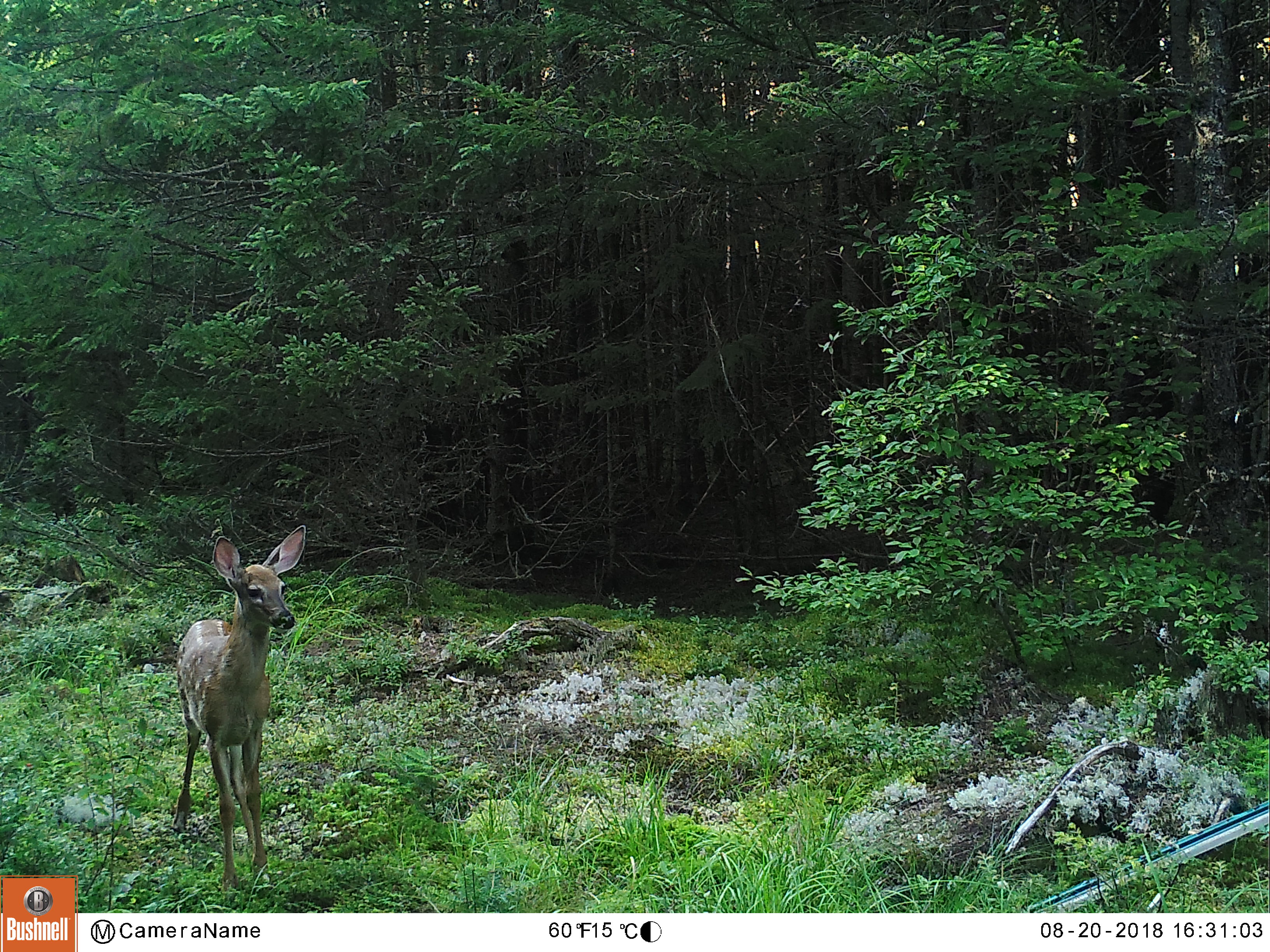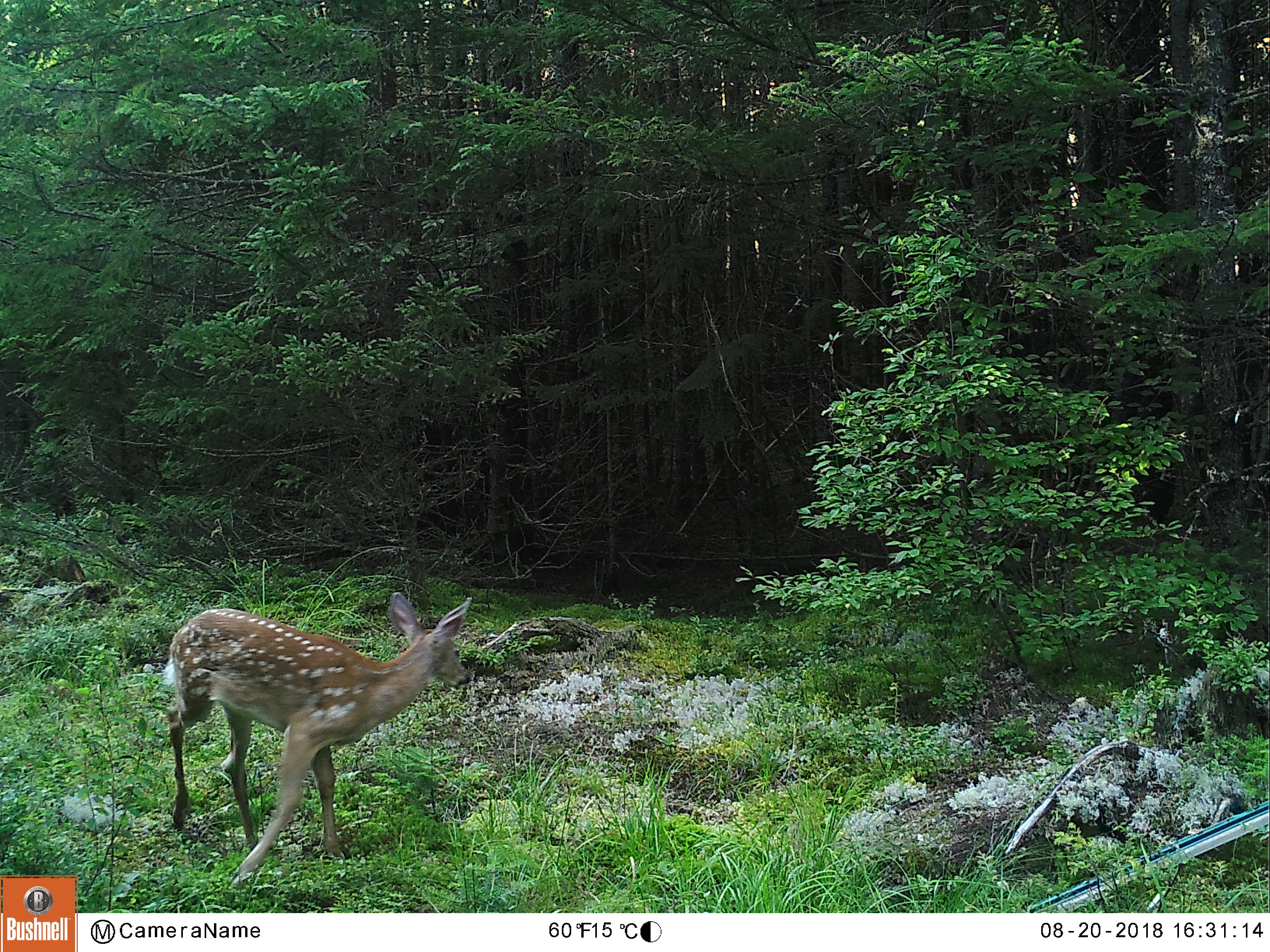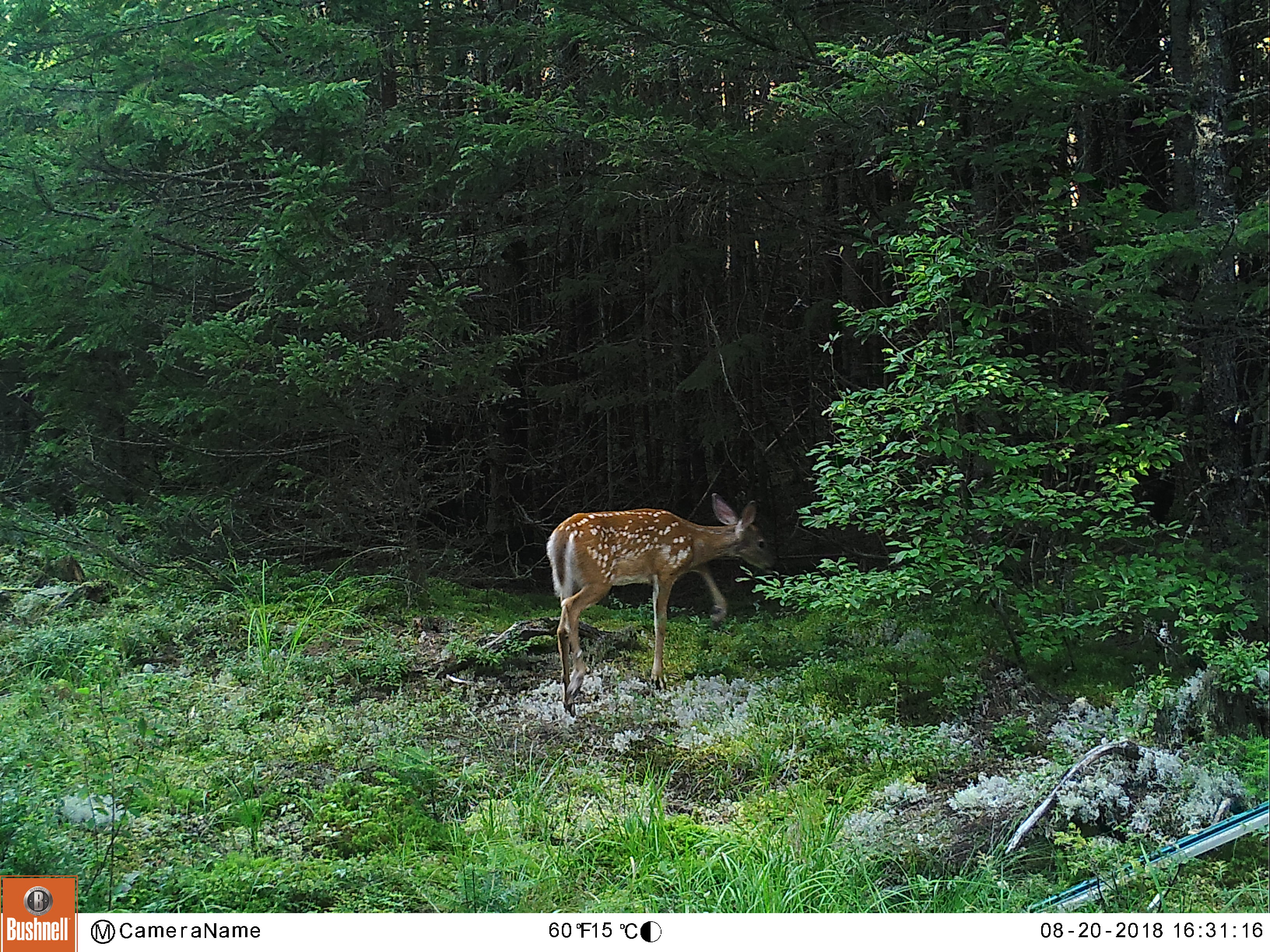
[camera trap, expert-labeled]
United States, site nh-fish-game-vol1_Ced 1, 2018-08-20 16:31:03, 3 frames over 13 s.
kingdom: Animalia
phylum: Chordata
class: Mammalia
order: Artiodactyla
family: Cervidae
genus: Odocoileus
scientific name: Odocoileus virginianus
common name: white-tailed deer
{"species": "white-tailed deer (Odocoileus virginianus)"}